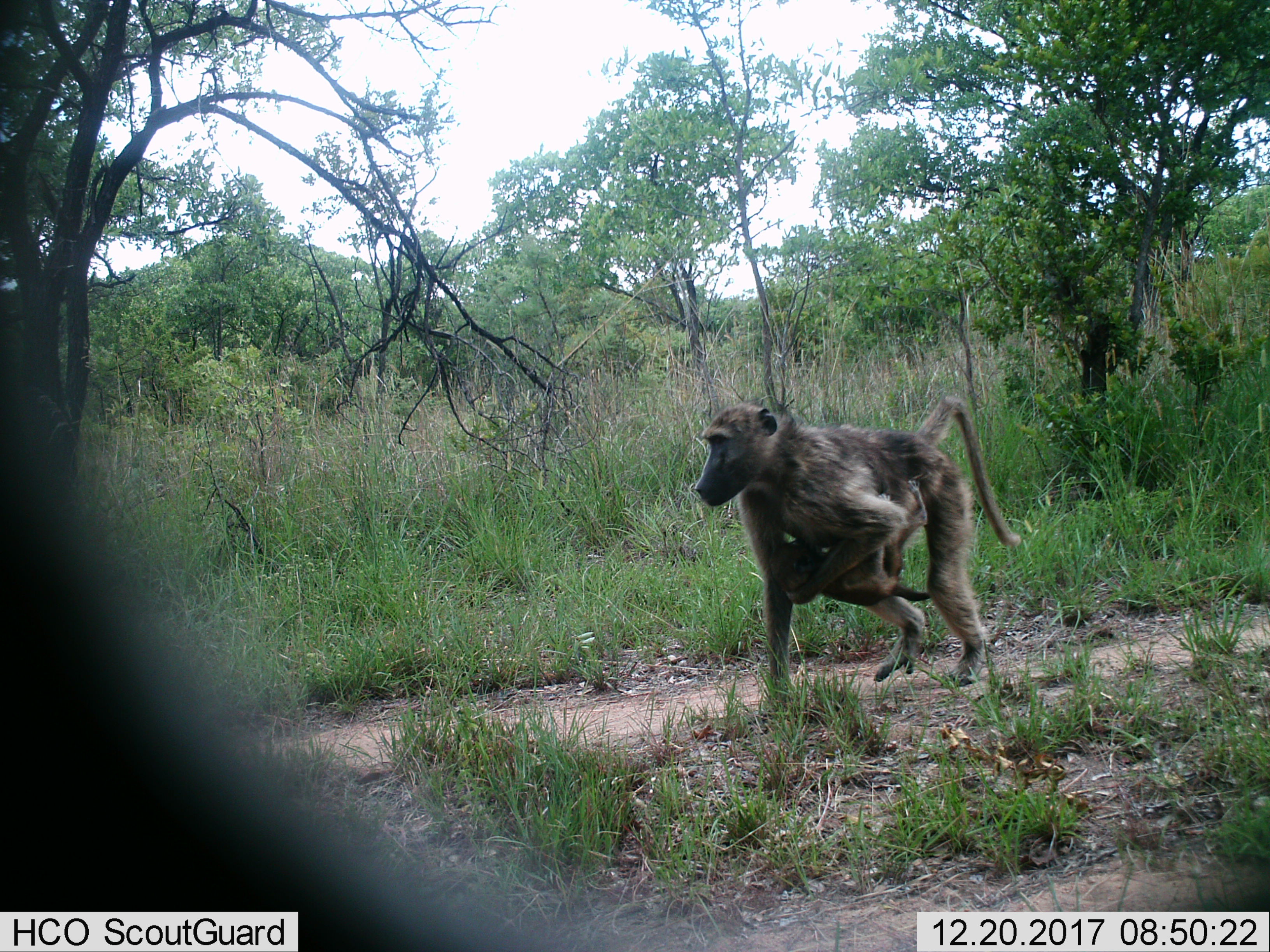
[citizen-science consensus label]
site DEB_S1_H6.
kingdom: Animalia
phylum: Chordata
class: Mammalia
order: Primates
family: Cercopithecidae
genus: Papio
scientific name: Papio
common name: baboon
Baboon (Papio), count 2. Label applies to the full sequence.